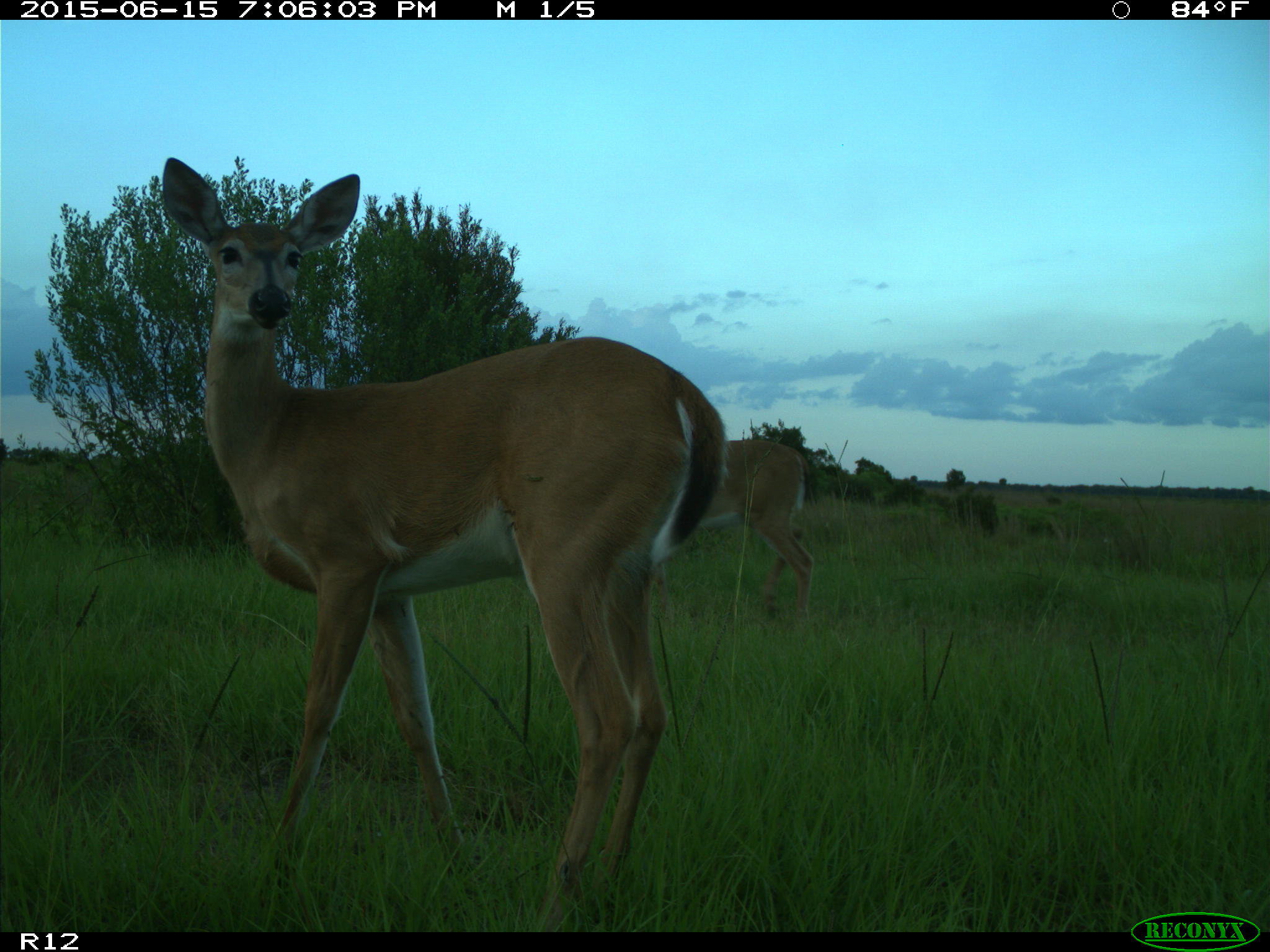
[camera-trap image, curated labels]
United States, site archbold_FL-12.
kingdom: Animalia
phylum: Chordata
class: Mammalia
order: Artiodactyla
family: Cervidae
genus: Odocoileus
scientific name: Odocoileus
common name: deer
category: unidentified deer